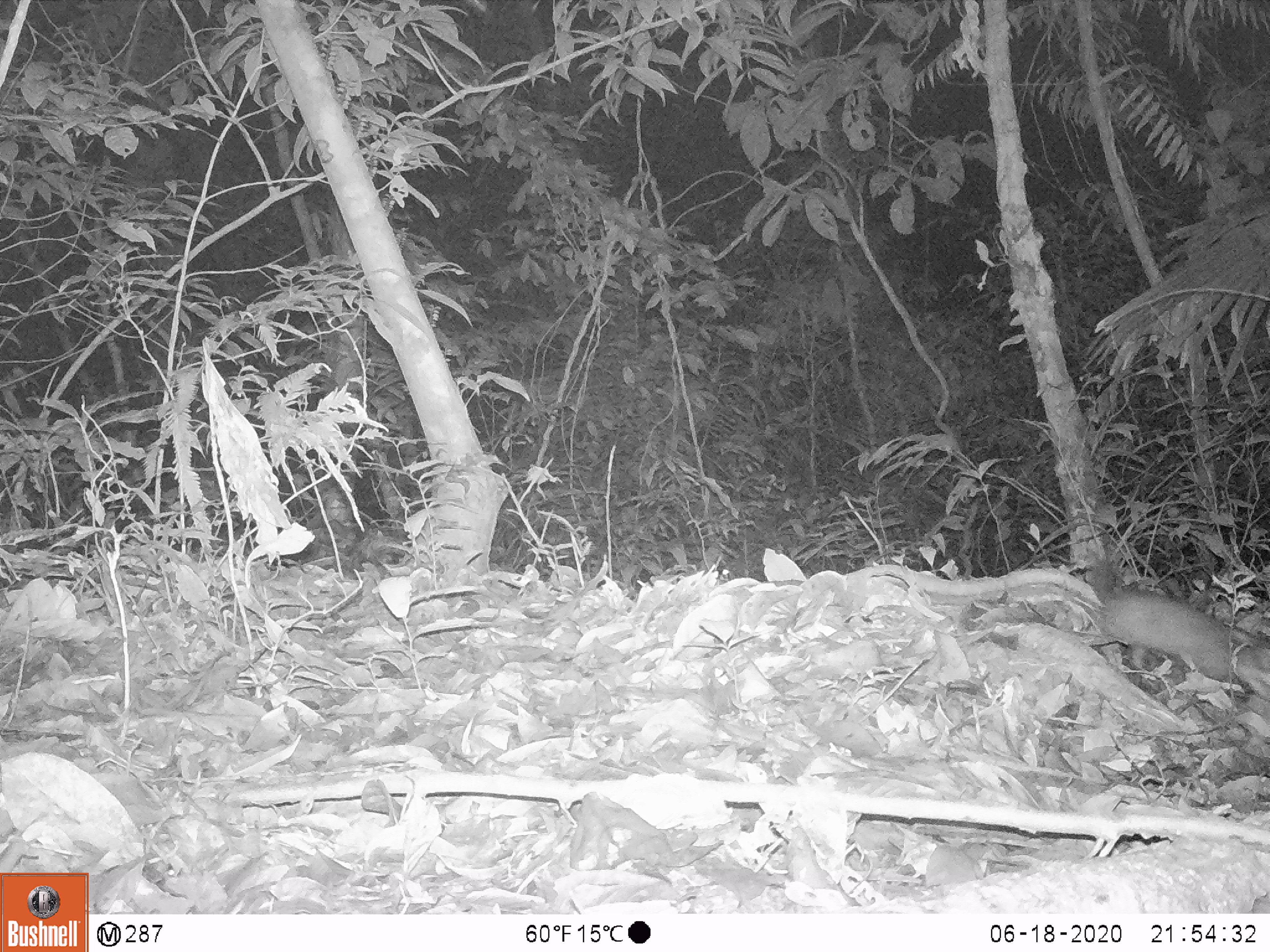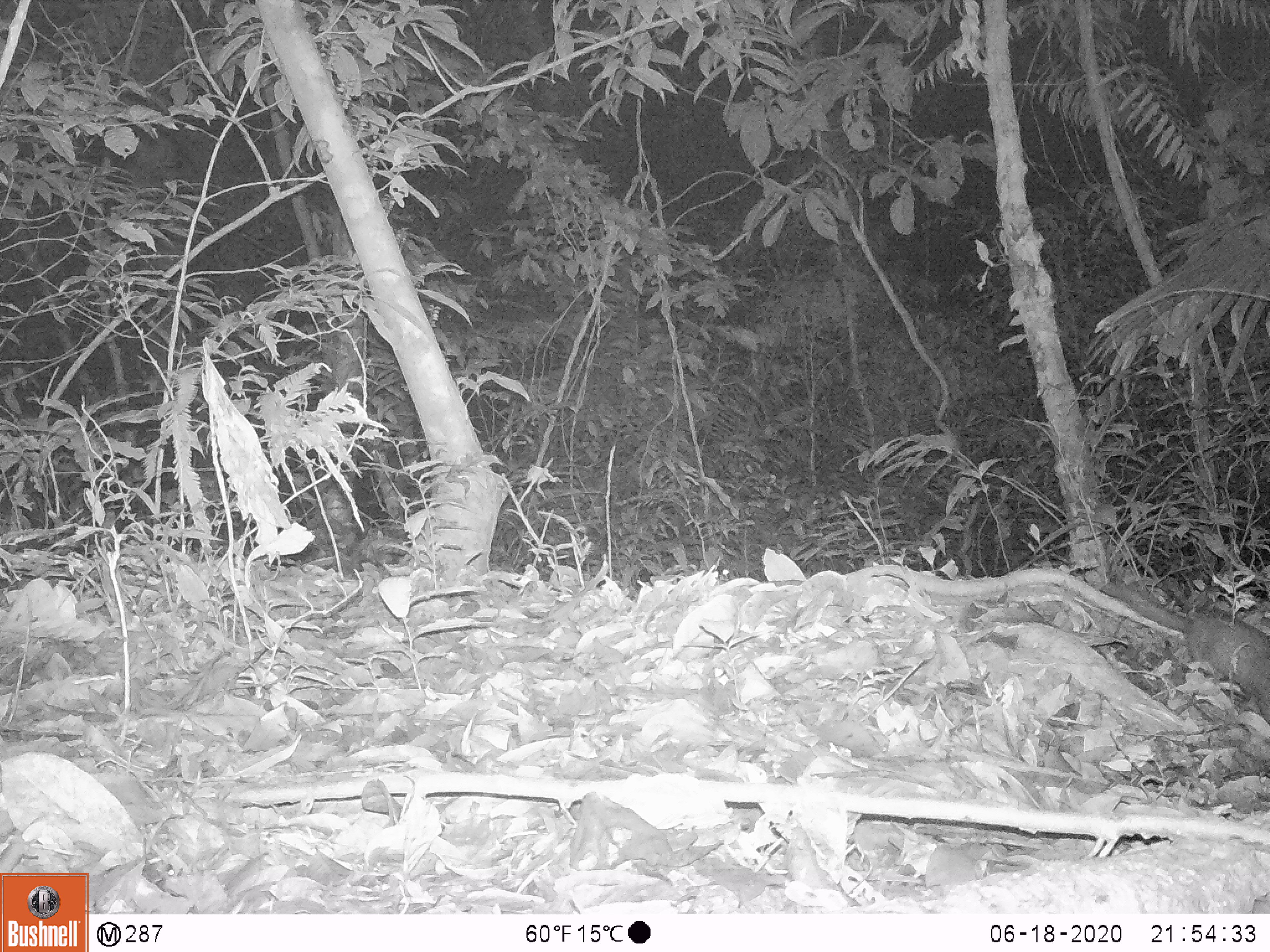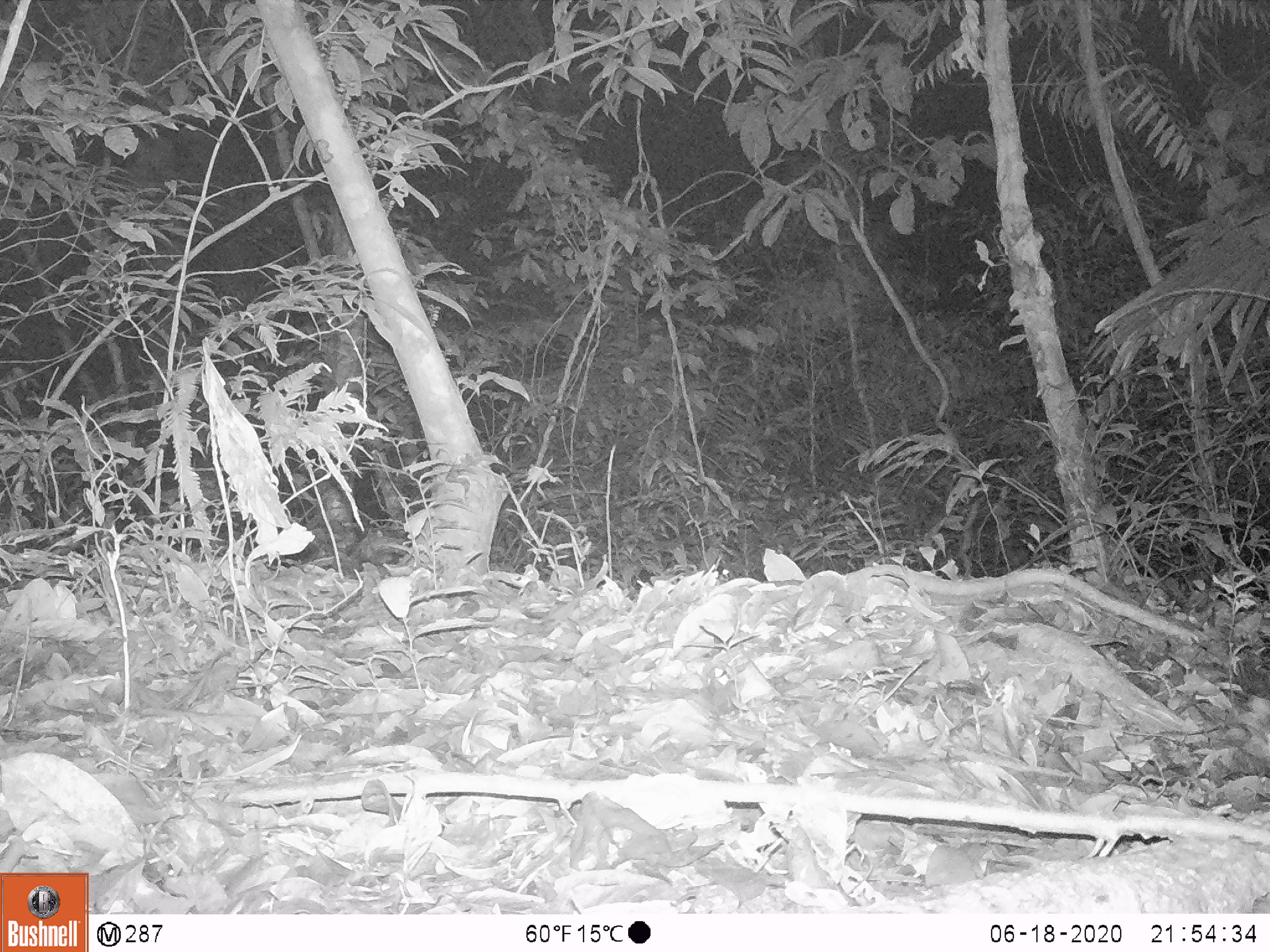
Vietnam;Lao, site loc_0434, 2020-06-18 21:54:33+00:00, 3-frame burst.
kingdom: Animalia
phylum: Chordata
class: Mammalia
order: Carnivora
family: Mustelidae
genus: Melogale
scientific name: Melogale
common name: ferret badger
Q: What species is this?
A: Ferret badger (Melogale).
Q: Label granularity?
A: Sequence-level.